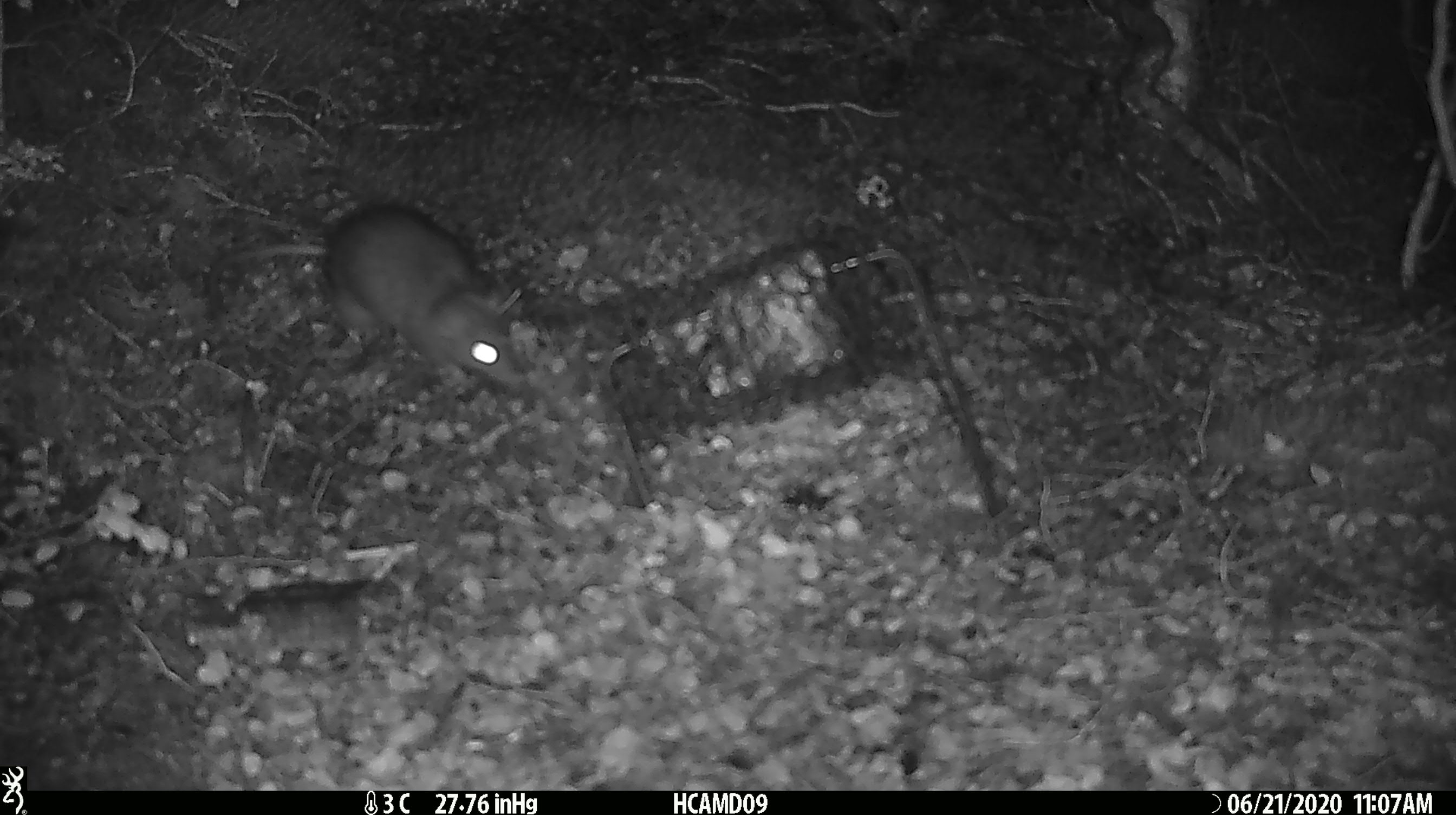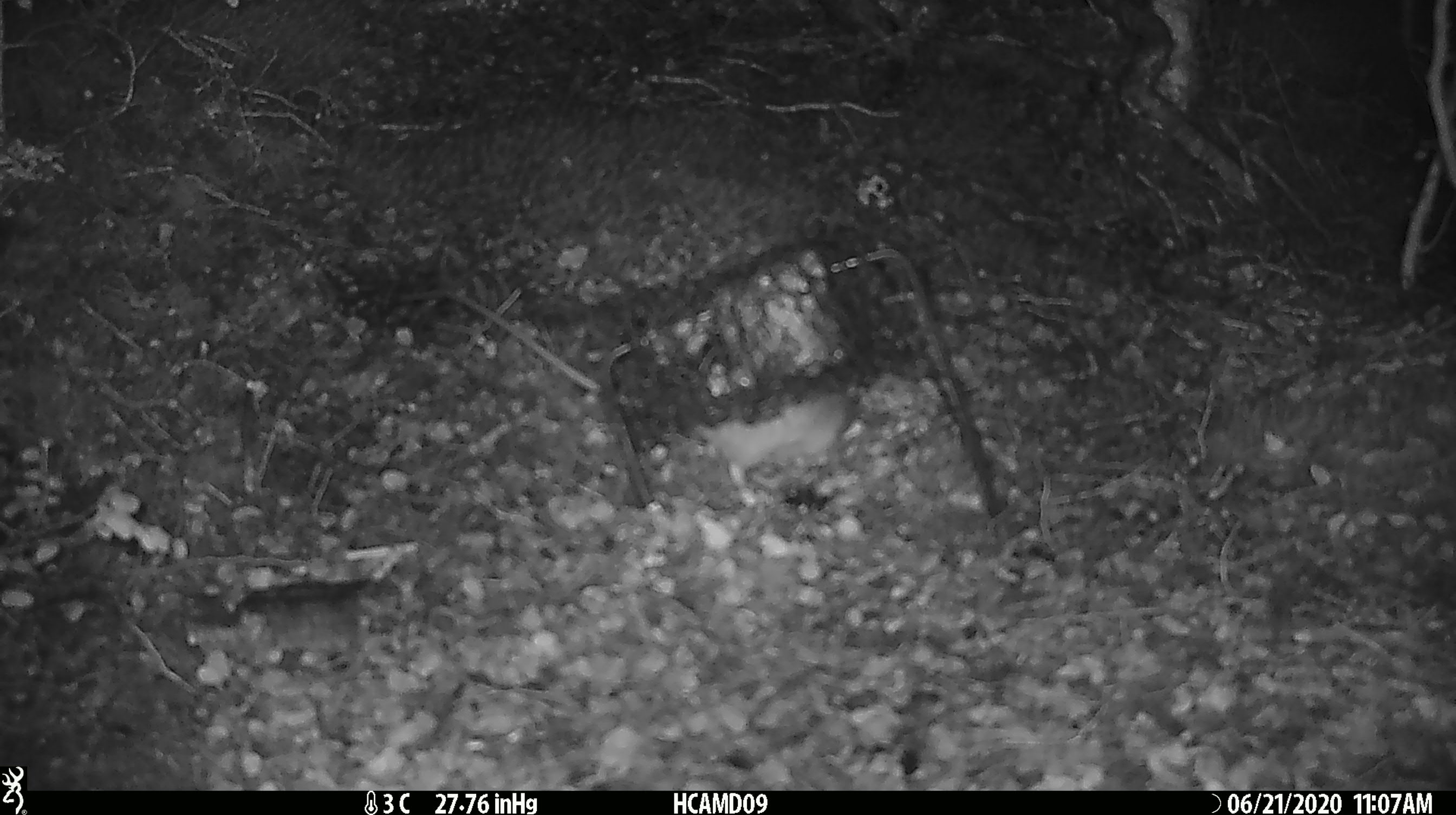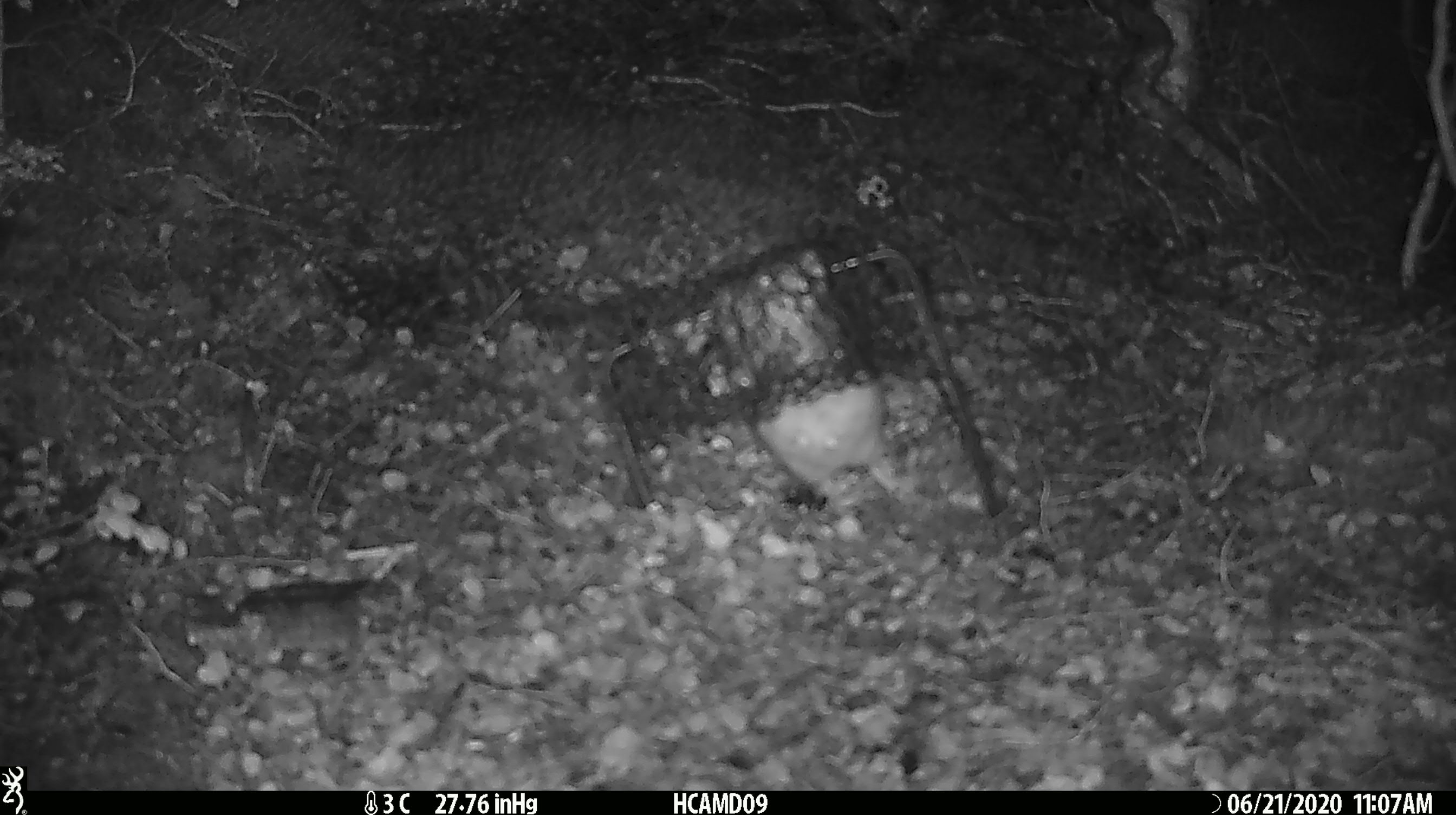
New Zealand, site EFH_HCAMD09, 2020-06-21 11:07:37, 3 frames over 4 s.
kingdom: Animalia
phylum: Chordata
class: Mammalia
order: Rodentia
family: Muridae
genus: Rattus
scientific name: Rattus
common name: rat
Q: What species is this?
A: Rat (Rattus).